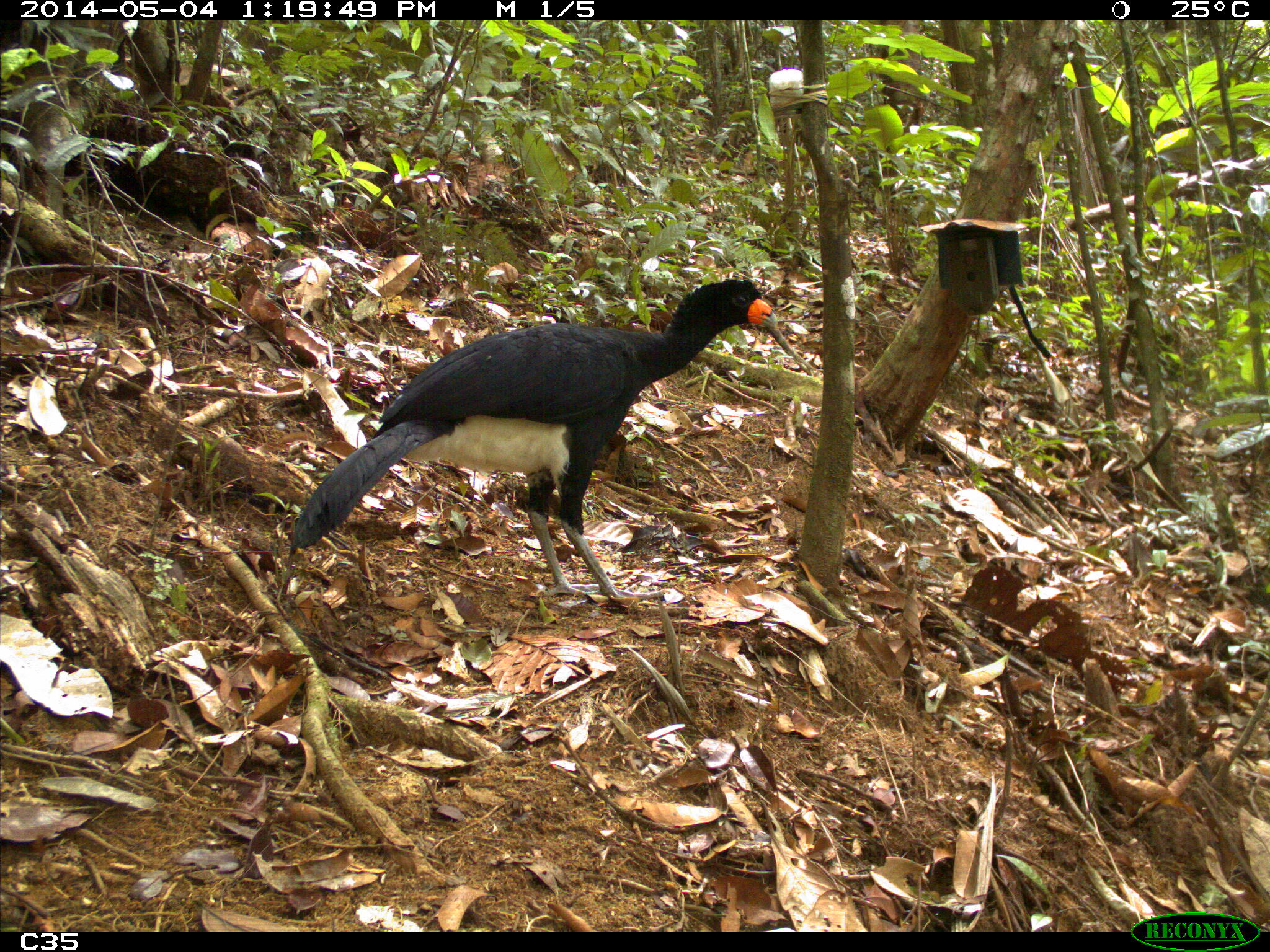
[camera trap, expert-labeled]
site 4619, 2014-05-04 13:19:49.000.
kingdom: Animalia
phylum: Chordata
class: Aves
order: Galliformes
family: Cracidae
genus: Crax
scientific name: Crax alector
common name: black curassow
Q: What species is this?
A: Crax alector (black curassow).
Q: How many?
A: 2.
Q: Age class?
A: Adult.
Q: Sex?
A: Female.